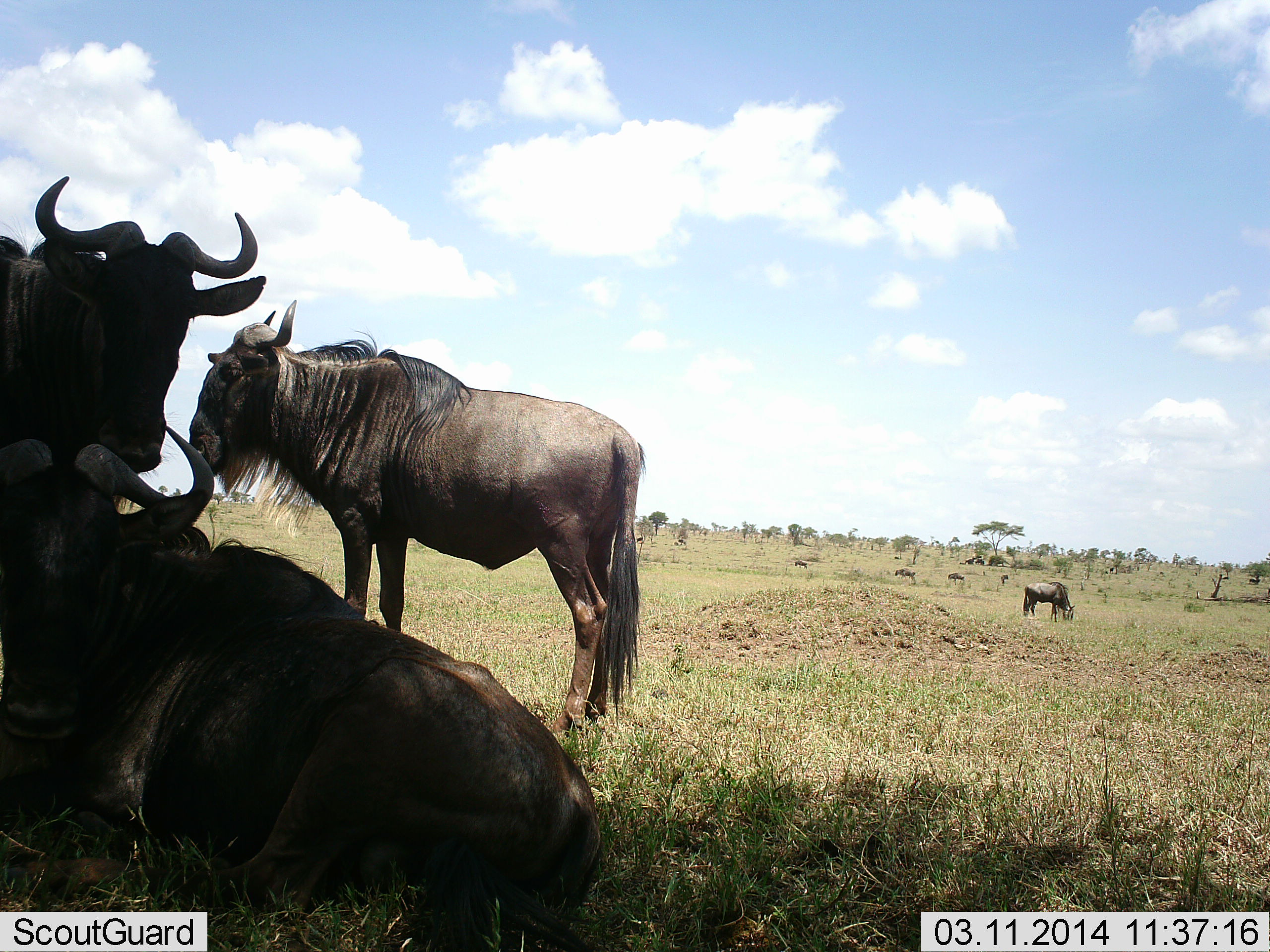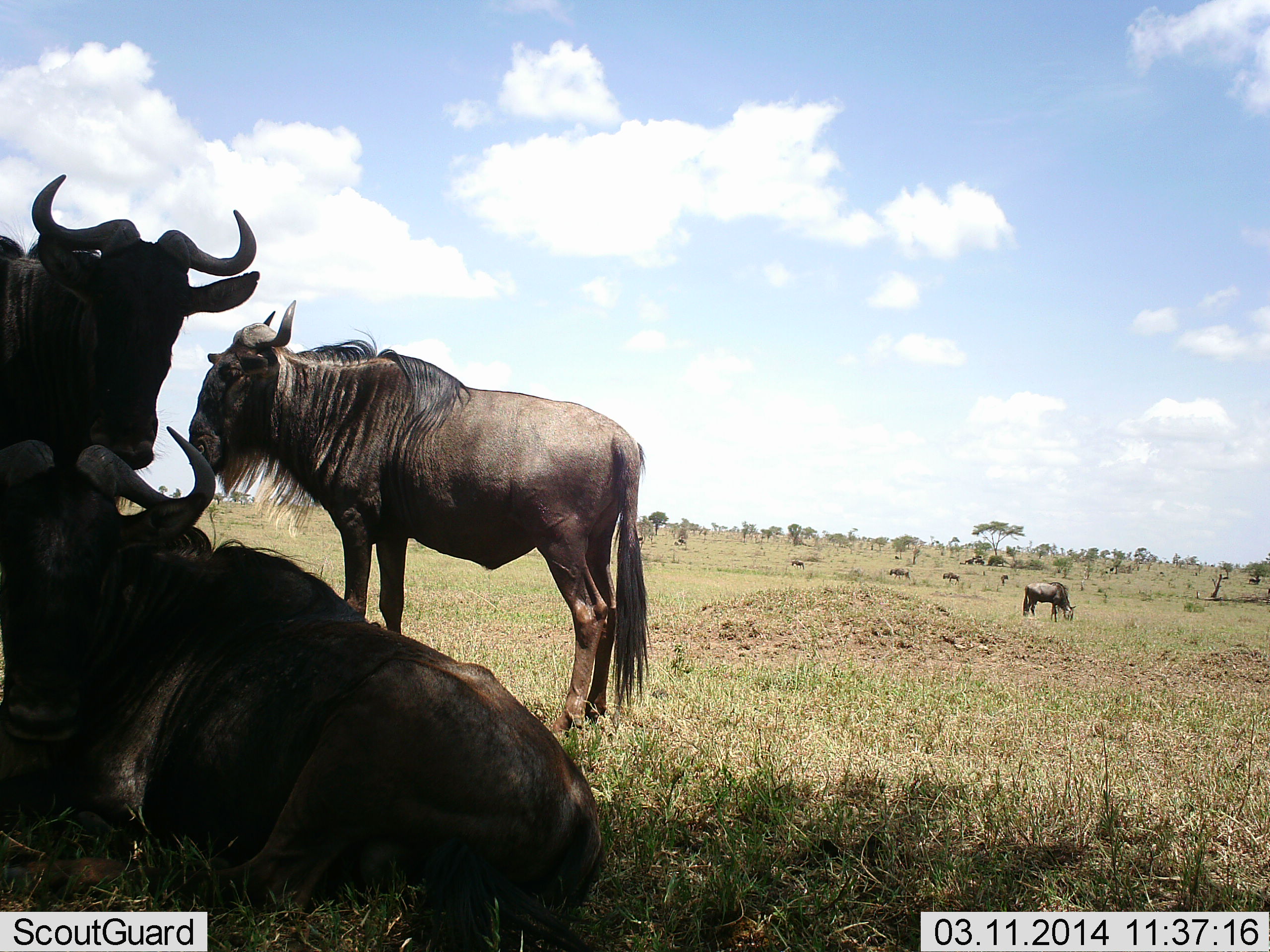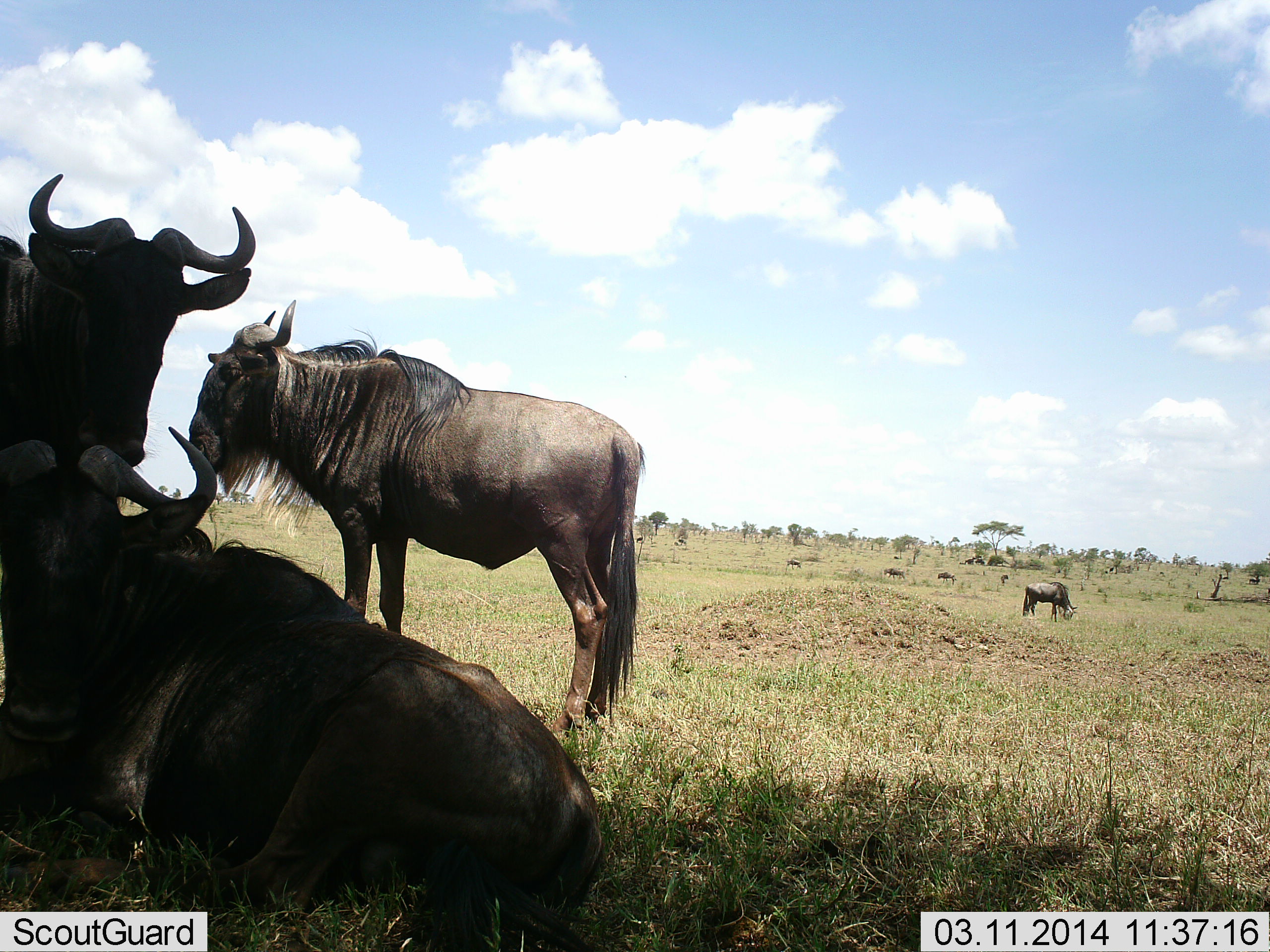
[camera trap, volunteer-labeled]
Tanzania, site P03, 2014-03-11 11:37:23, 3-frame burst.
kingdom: Animalia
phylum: Chordata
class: Mammalia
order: Artiodactyla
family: Bovidae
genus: Connochaetes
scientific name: Connochaetes taurinus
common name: blue wildebeest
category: wildebeest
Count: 7.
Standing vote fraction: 90%.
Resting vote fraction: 80%.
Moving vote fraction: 70%.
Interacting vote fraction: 20%.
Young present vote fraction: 10%.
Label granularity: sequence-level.